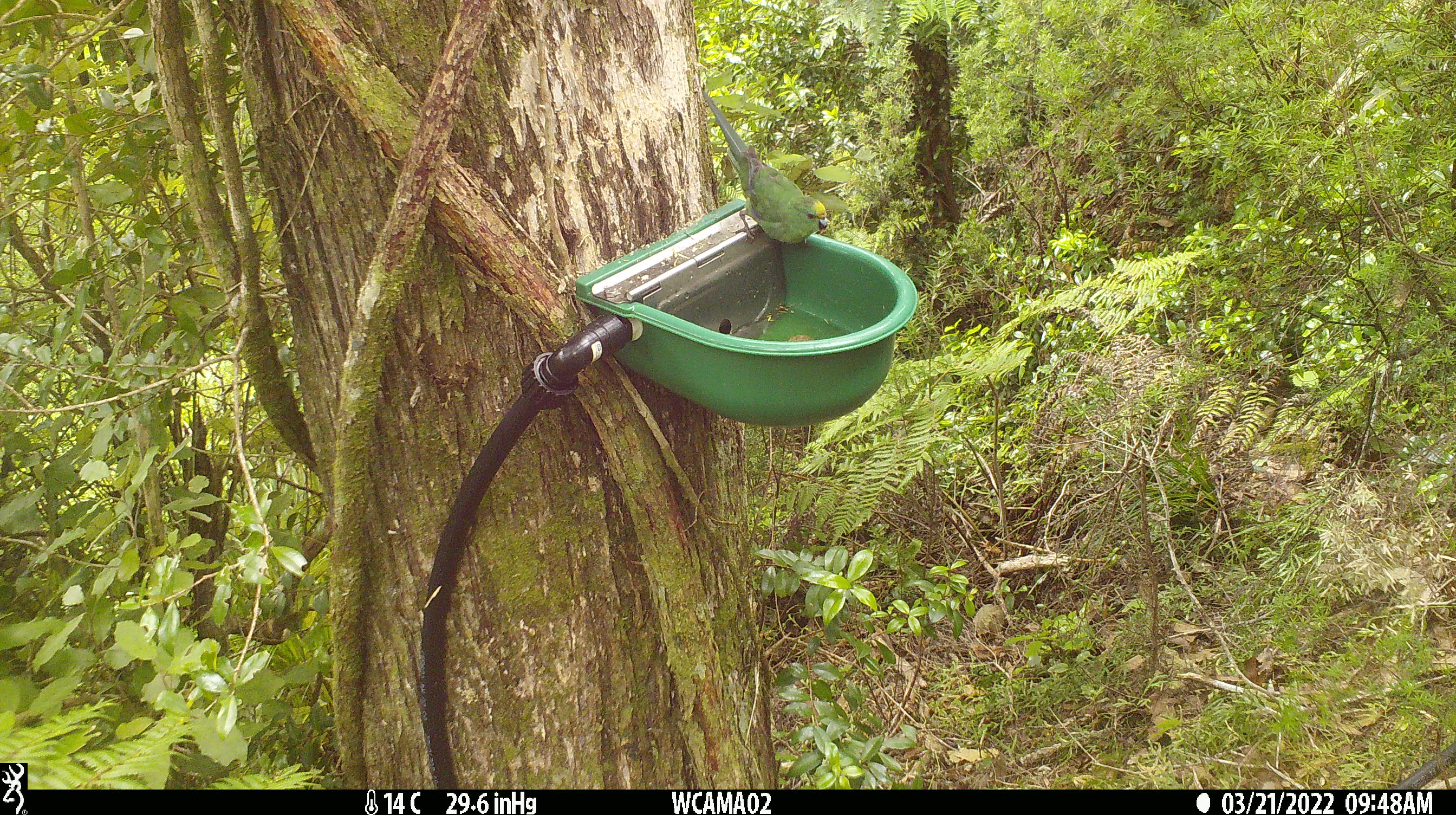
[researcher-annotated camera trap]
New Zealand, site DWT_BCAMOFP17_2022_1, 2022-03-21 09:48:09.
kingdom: Animalia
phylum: Chordata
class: Aves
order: Psittaciformes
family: Psittaculidae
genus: Cyanoramphus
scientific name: Cyanoramphus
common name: parakeet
Parakeet (Cyanoramphus).